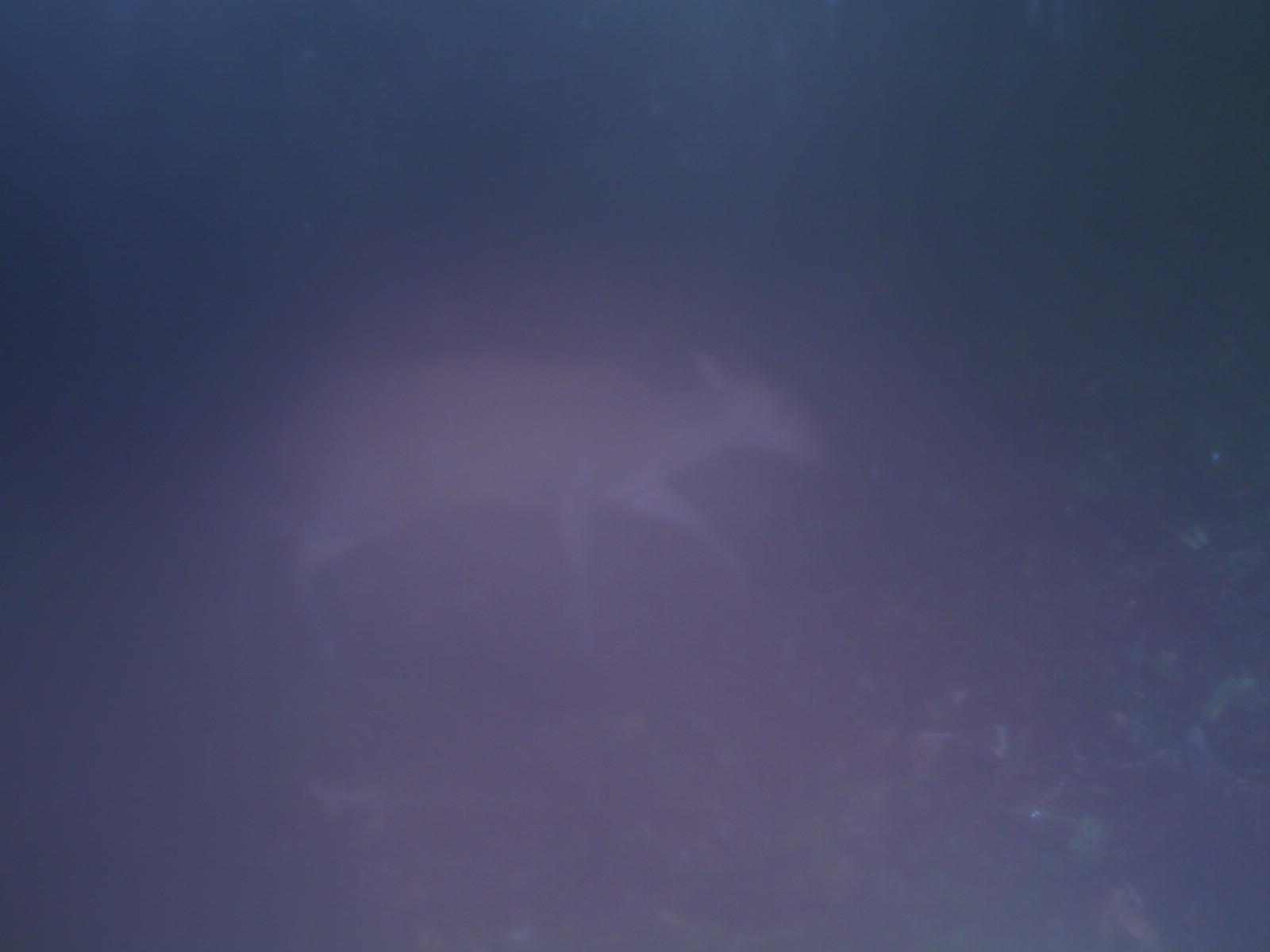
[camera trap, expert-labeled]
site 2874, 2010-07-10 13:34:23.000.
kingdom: Animalia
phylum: Chordata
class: Mammalia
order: Artiodactyla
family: Cervidae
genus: Muntiacus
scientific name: Muntiacus muntjak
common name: southern red muntjac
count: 1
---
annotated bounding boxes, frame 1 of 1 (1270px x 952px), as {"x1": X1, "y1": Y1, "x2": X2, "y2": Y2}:
muntiacus muntjak: {"x1": 245, "y1": 336, "x2": 825, "y2": 672}